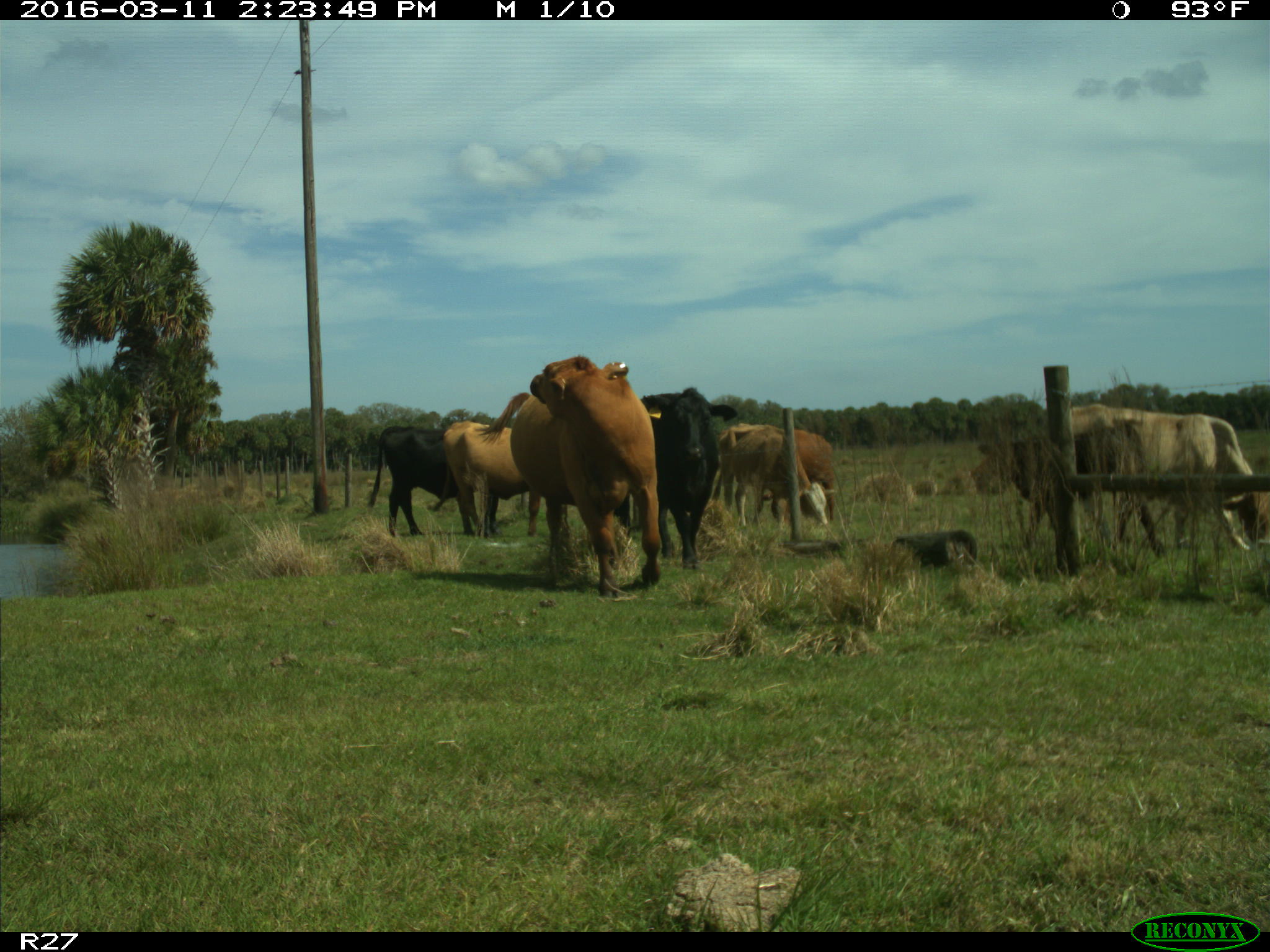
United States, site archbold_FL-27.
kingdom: Animalia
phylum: Chordata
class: Mammalia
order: Artiodactyla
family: Bovidae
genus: Bos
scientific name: Bos taurus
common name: domestic cow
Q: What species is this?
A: Bos taurus (domestic cow).